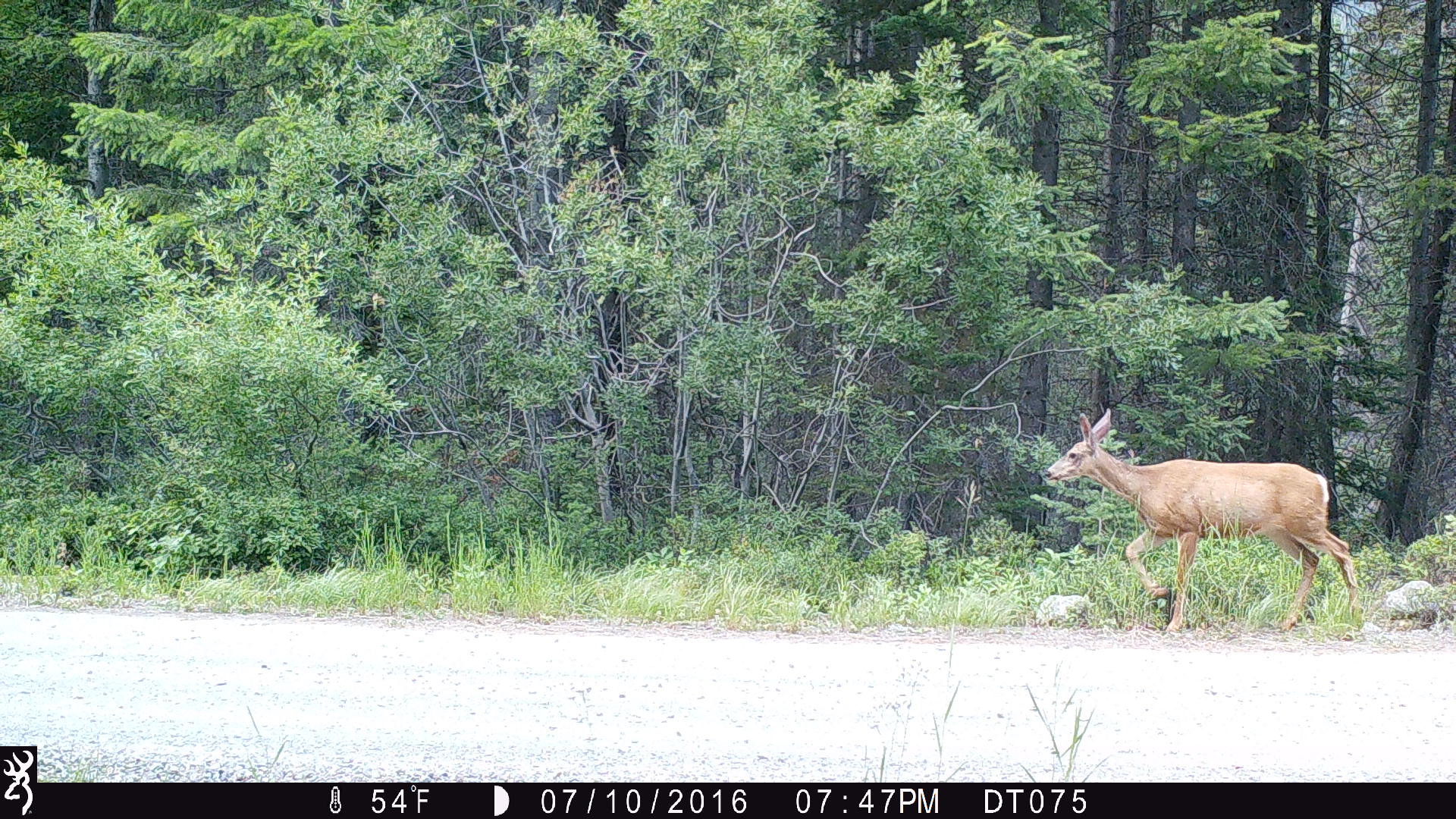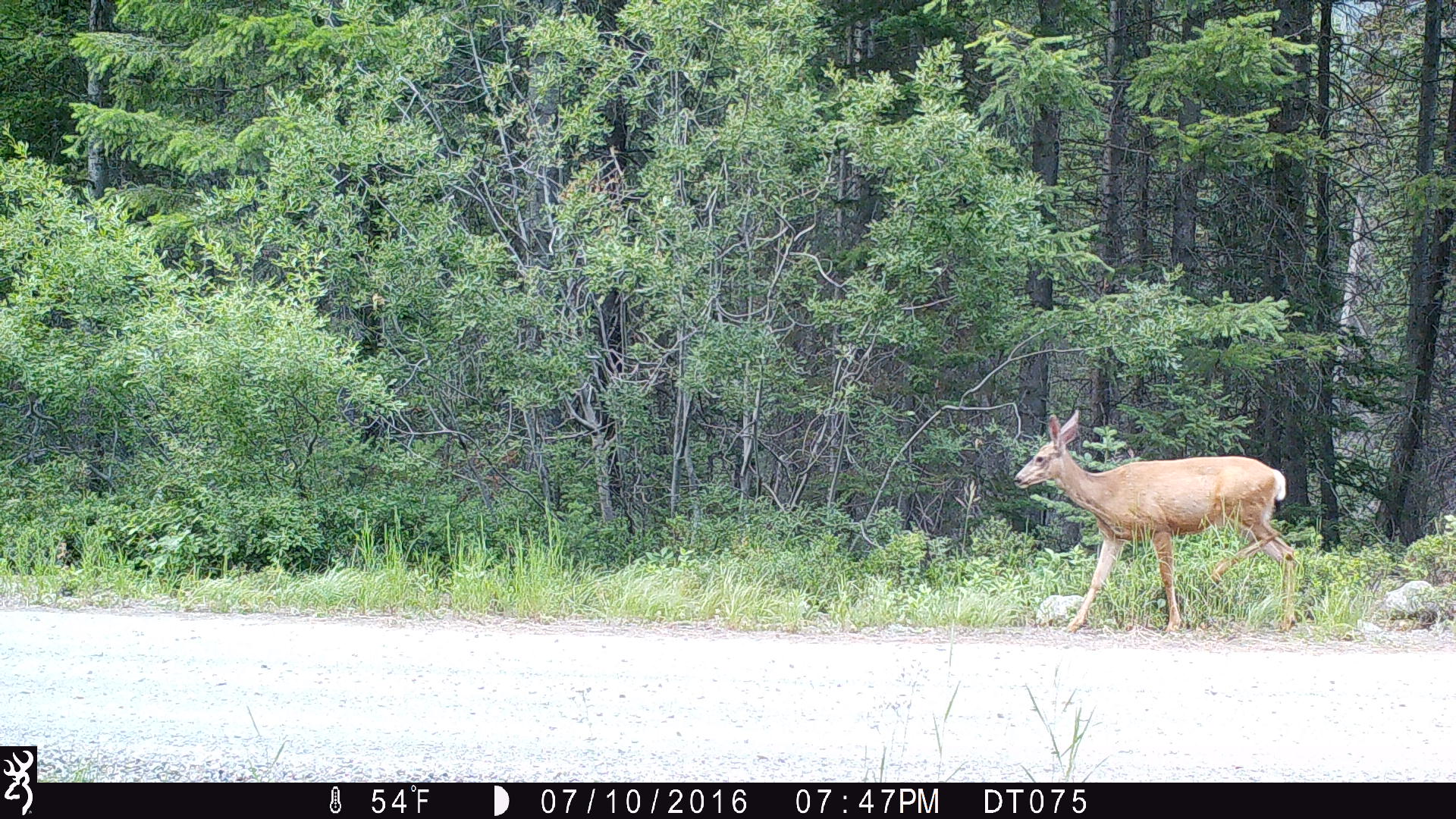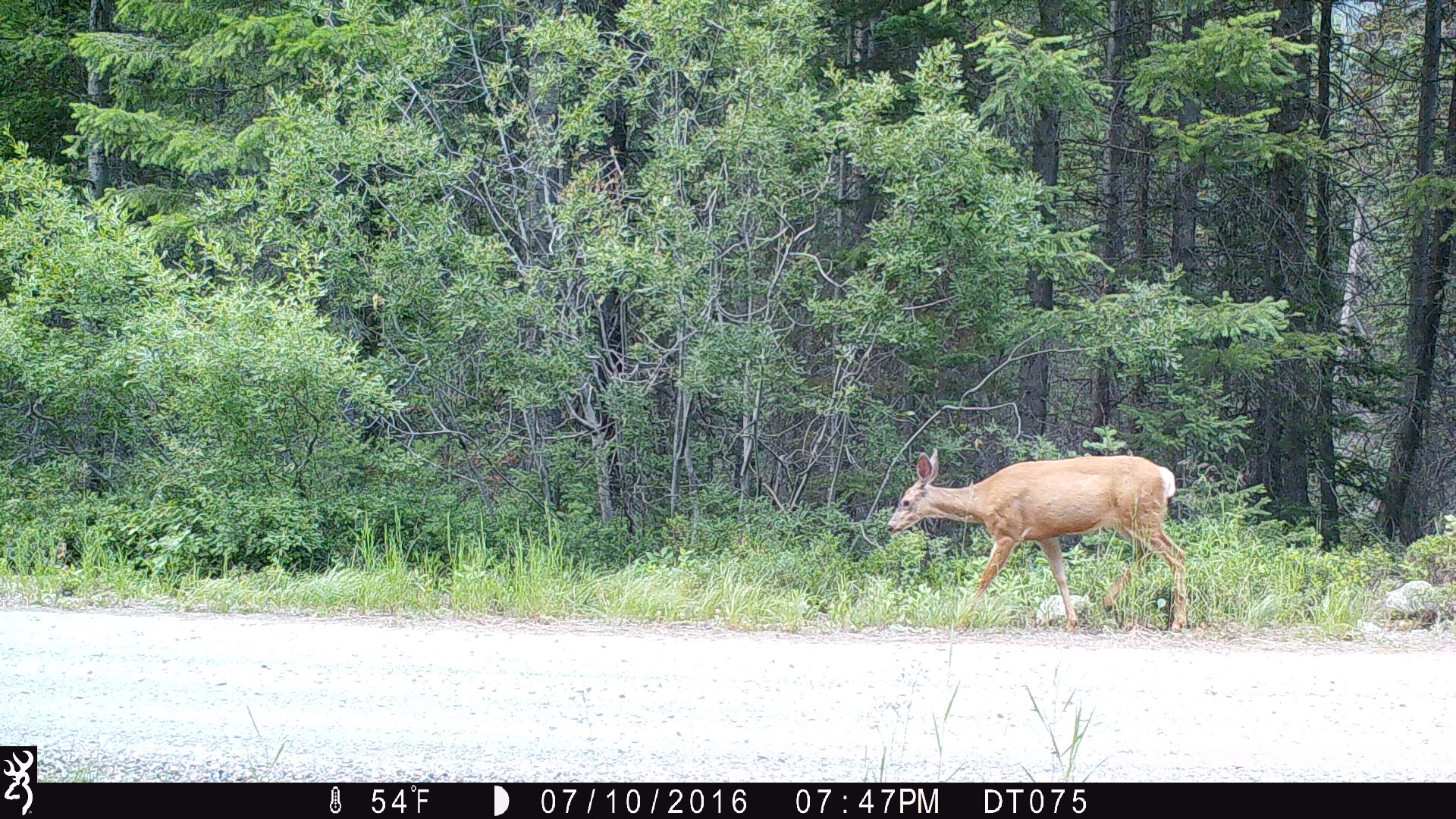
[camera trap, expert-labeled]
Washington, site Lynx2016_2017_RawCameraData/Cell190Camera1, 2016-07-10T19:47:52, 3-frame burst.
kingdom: Animalia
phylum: Chordata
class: Mammalia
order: Artiodactyla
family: Cervidae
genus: Odocoileus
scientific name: Odocoileus hemionus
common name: mule deer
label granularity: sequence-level